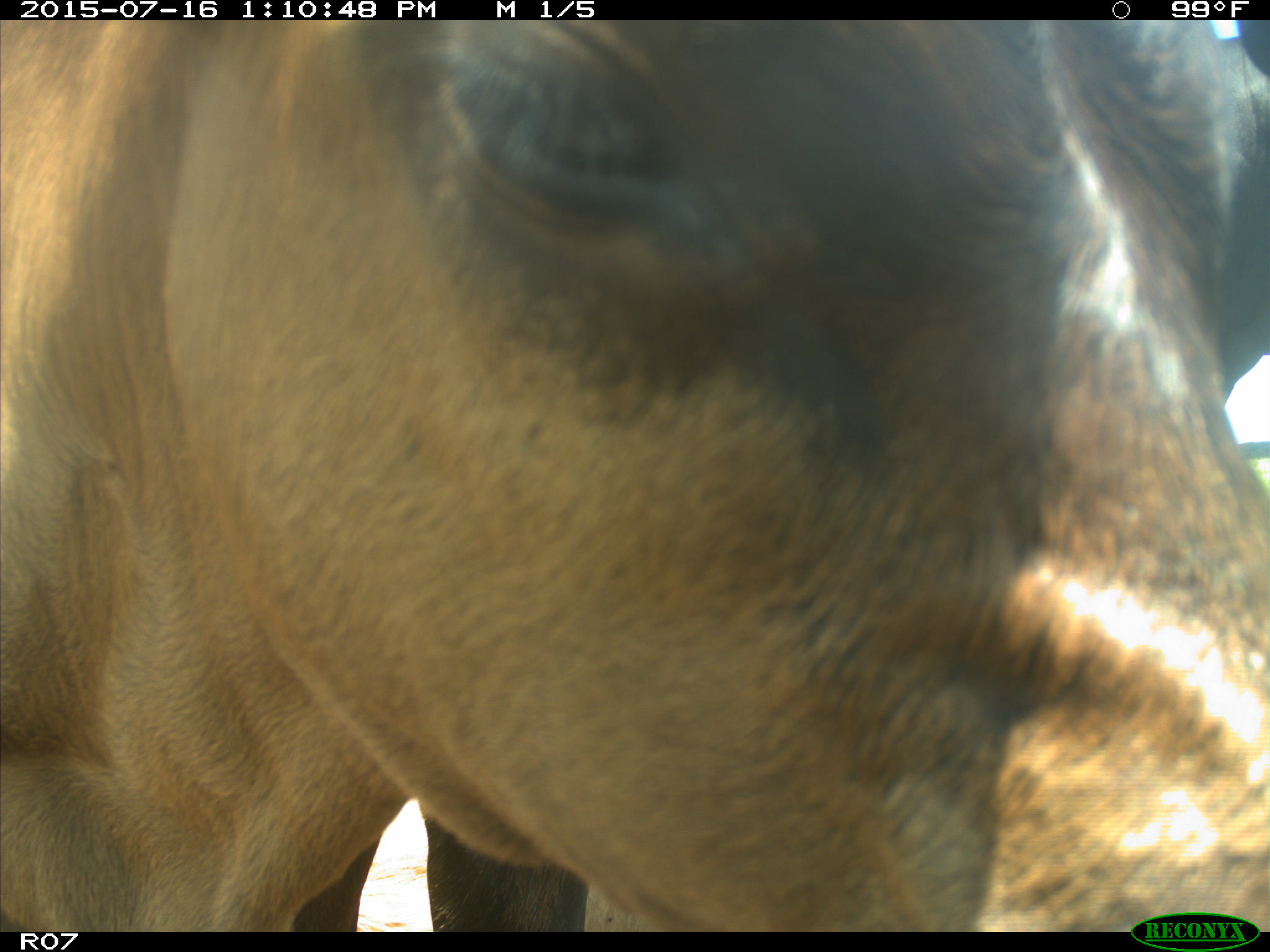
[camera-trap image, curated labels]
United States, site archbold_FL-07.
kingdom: Animalia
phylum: Chordata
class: Mammalia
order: Artiodactyla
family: Bovidae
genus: Bos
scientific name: Bos taurus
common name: domestic cow